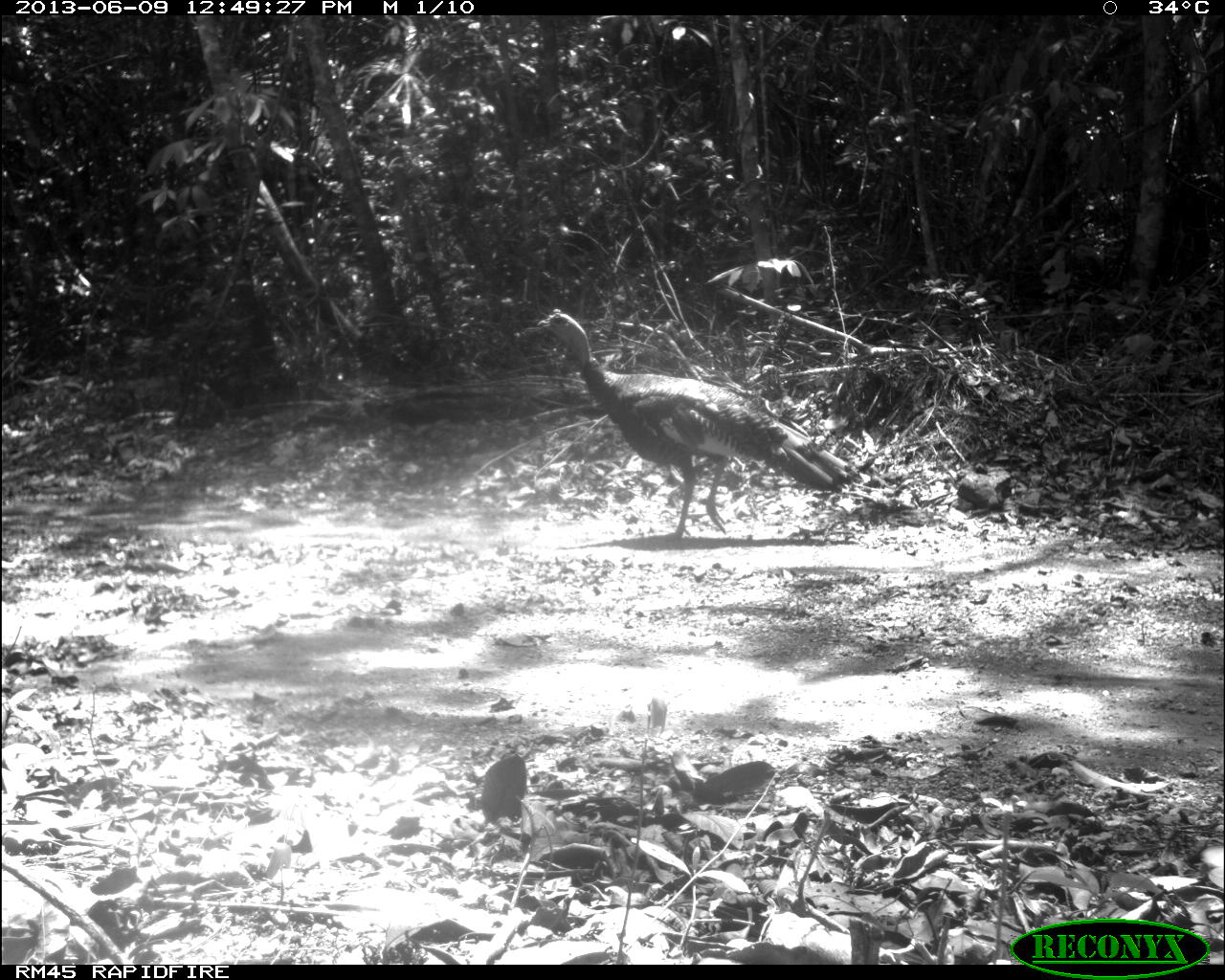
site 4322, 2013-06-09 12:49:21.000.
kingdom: Animalia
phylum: Chordata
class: Aves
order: Galliformes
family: Phasianidae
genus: Meleagris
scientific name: Meleagris ocellata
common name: ocellated turkey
Meleagris ocellata (ocellated turkey), count 1, sex male.